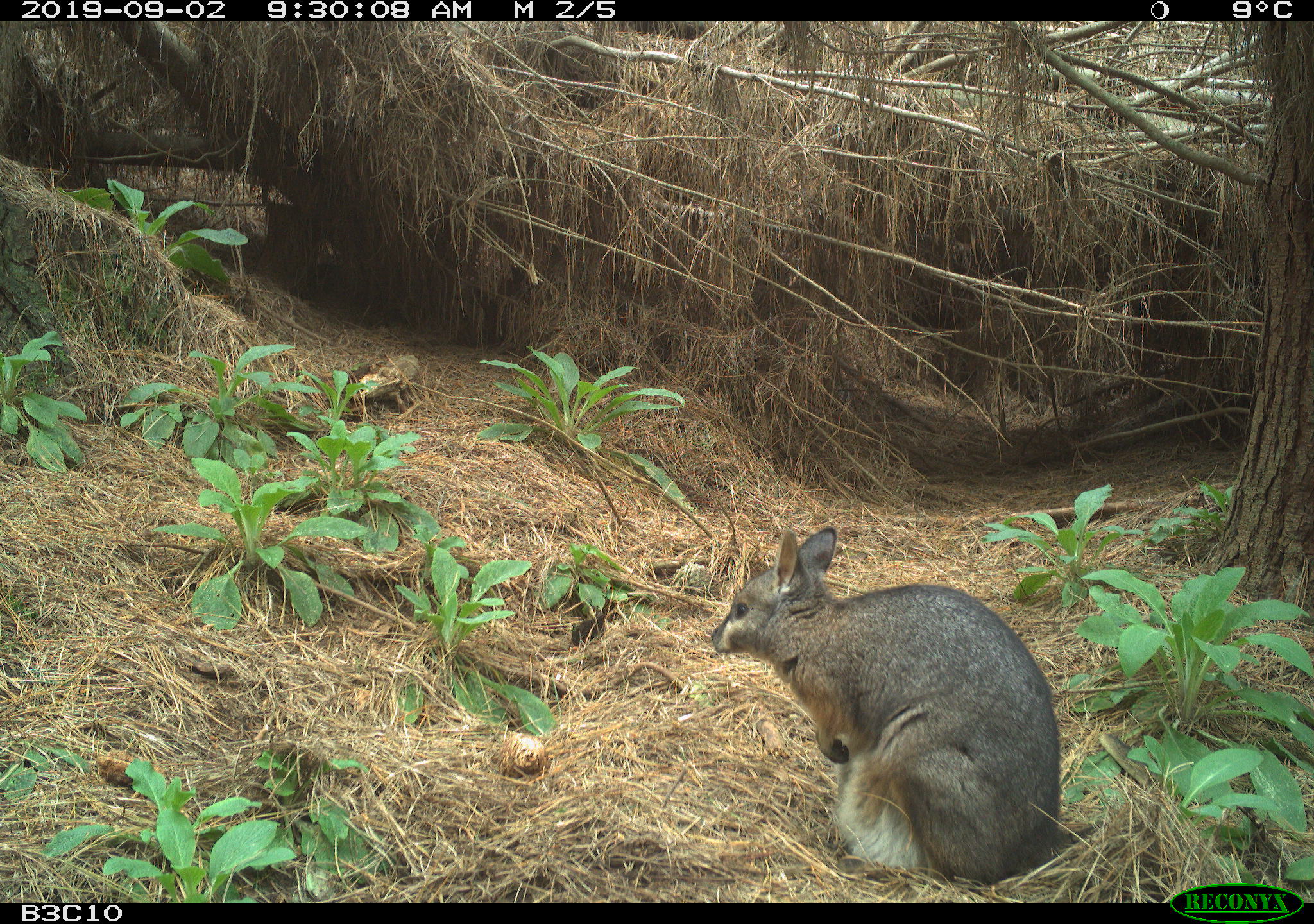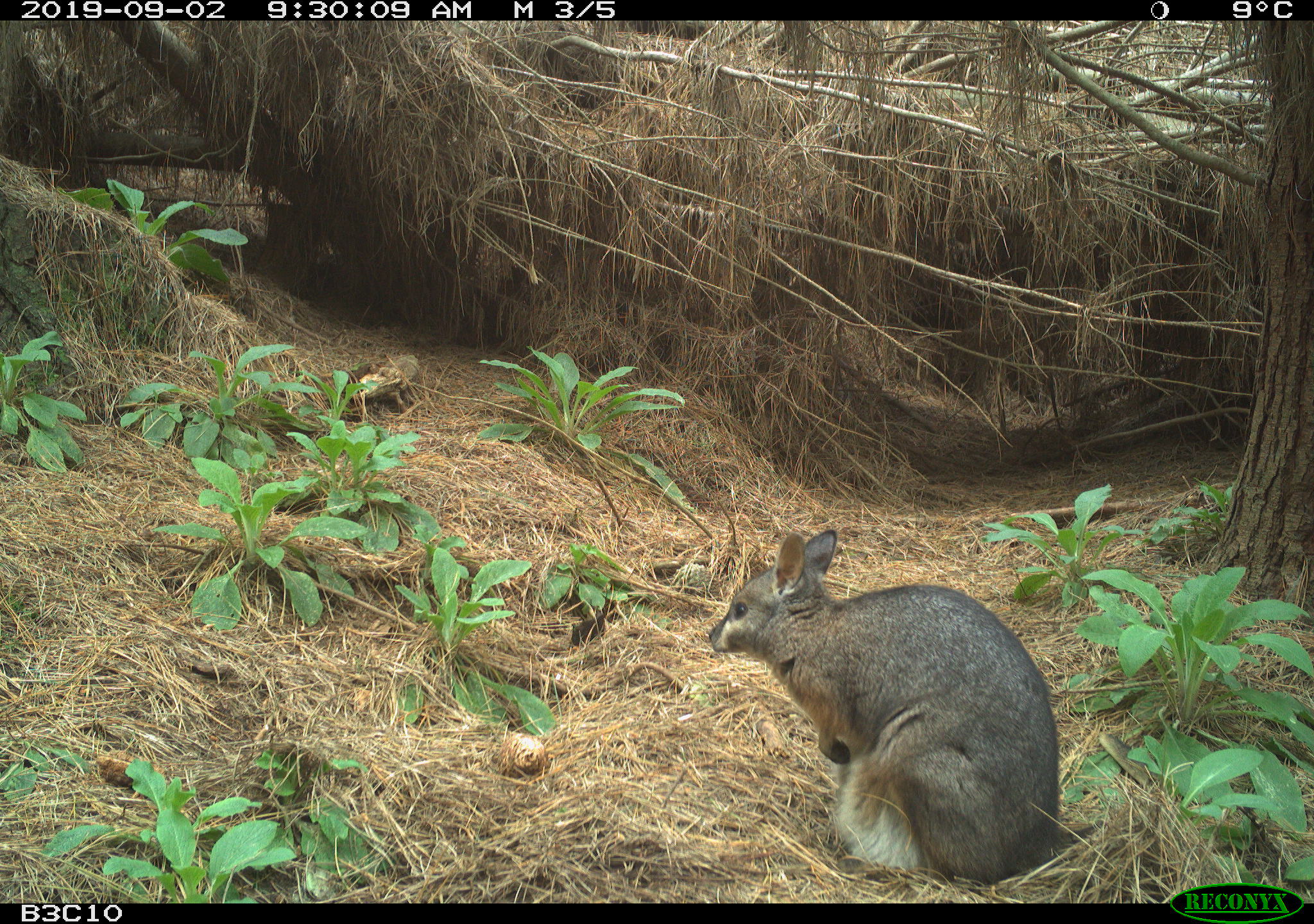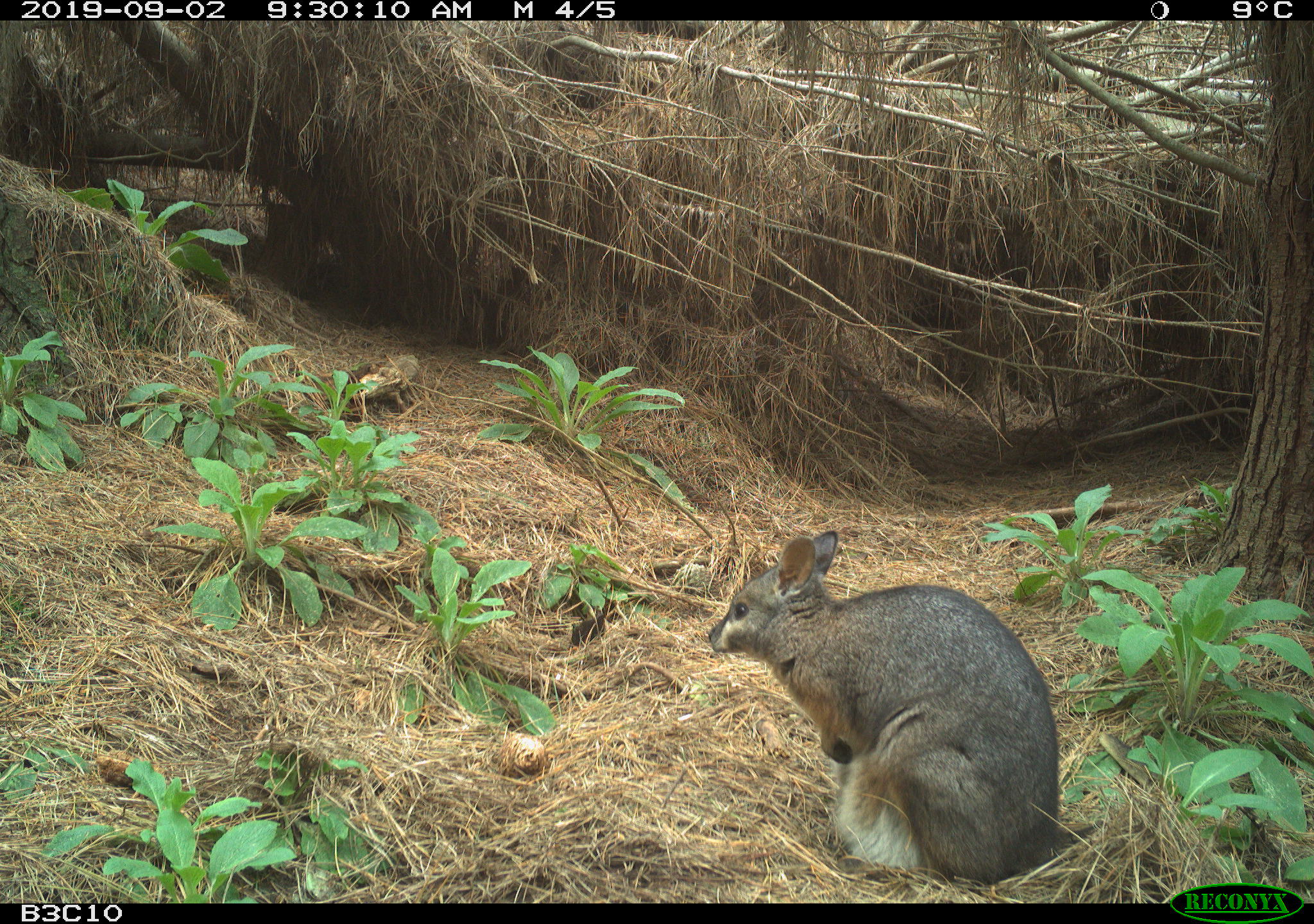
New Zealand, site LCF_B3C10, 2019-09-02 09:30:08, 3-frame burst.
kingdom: Animalia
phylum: Chordata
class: Mammalia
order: Diprotodontia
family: Macropodidae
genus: Notamacropus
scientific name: Notamacropus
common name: wallaby